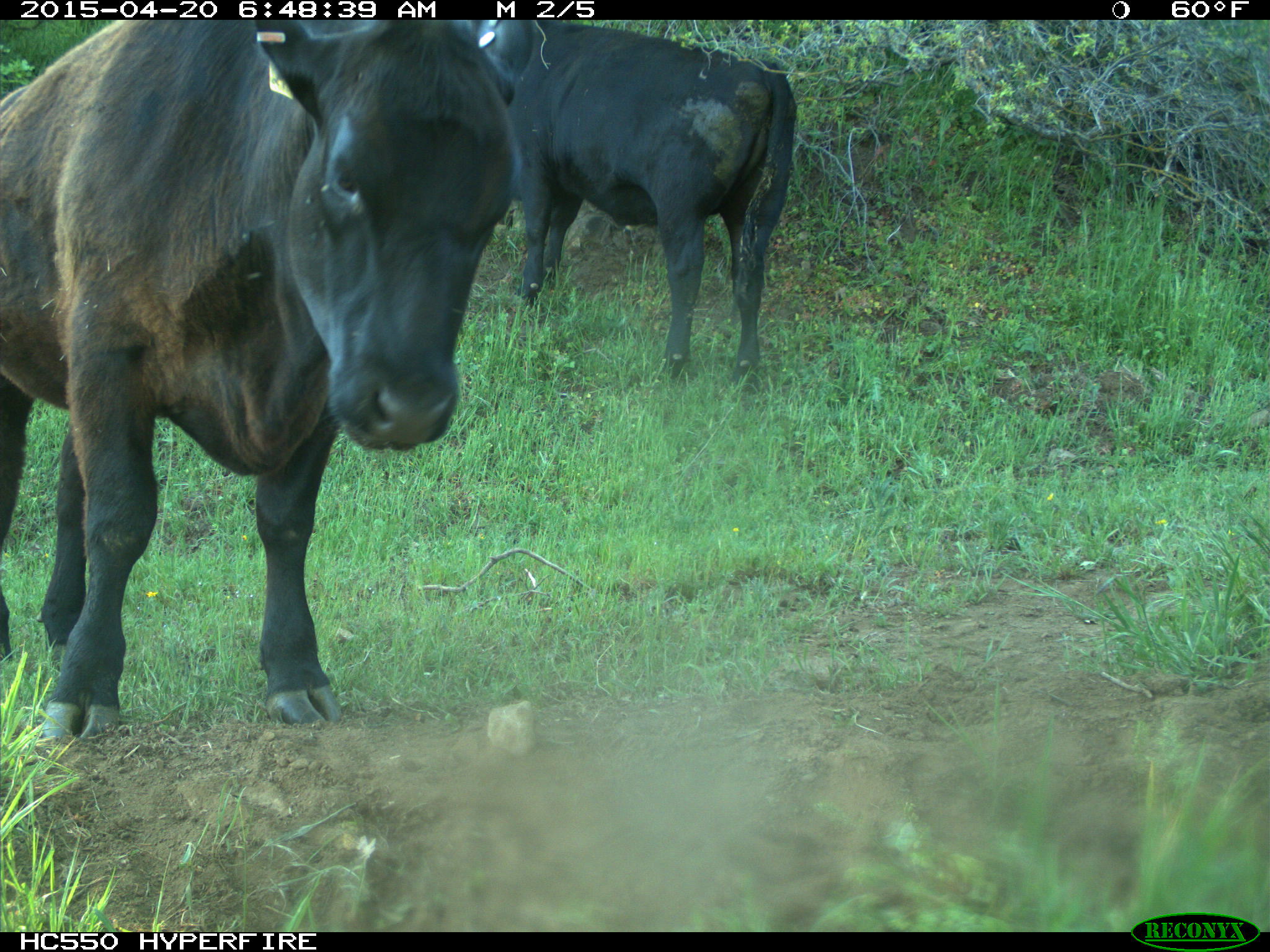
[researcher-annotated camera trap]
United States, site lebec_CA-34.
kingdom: Animalia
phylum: Chordata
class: Mammalia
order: Artiodactyla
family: Bovidae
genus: Bos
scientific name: Bos taurus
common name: domestic cow